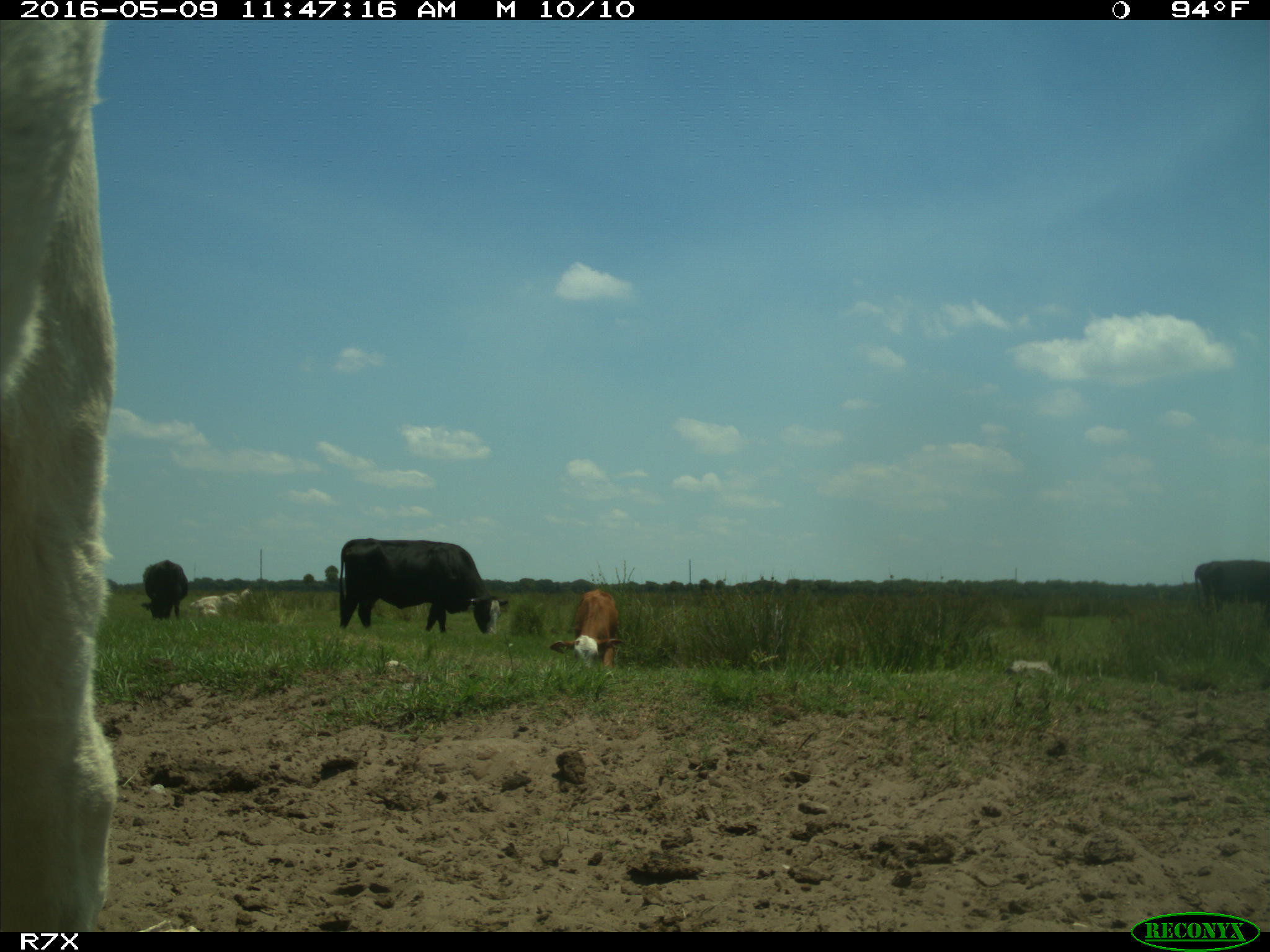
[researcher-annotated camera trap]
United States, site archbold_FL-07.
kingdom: Animalia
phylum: Chordata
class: Mammalia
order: Artiodactyla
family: Bovidae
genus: Bos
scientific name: Bos taurus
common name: domestic cow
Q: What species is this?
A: Bos taurus (domestic cow).